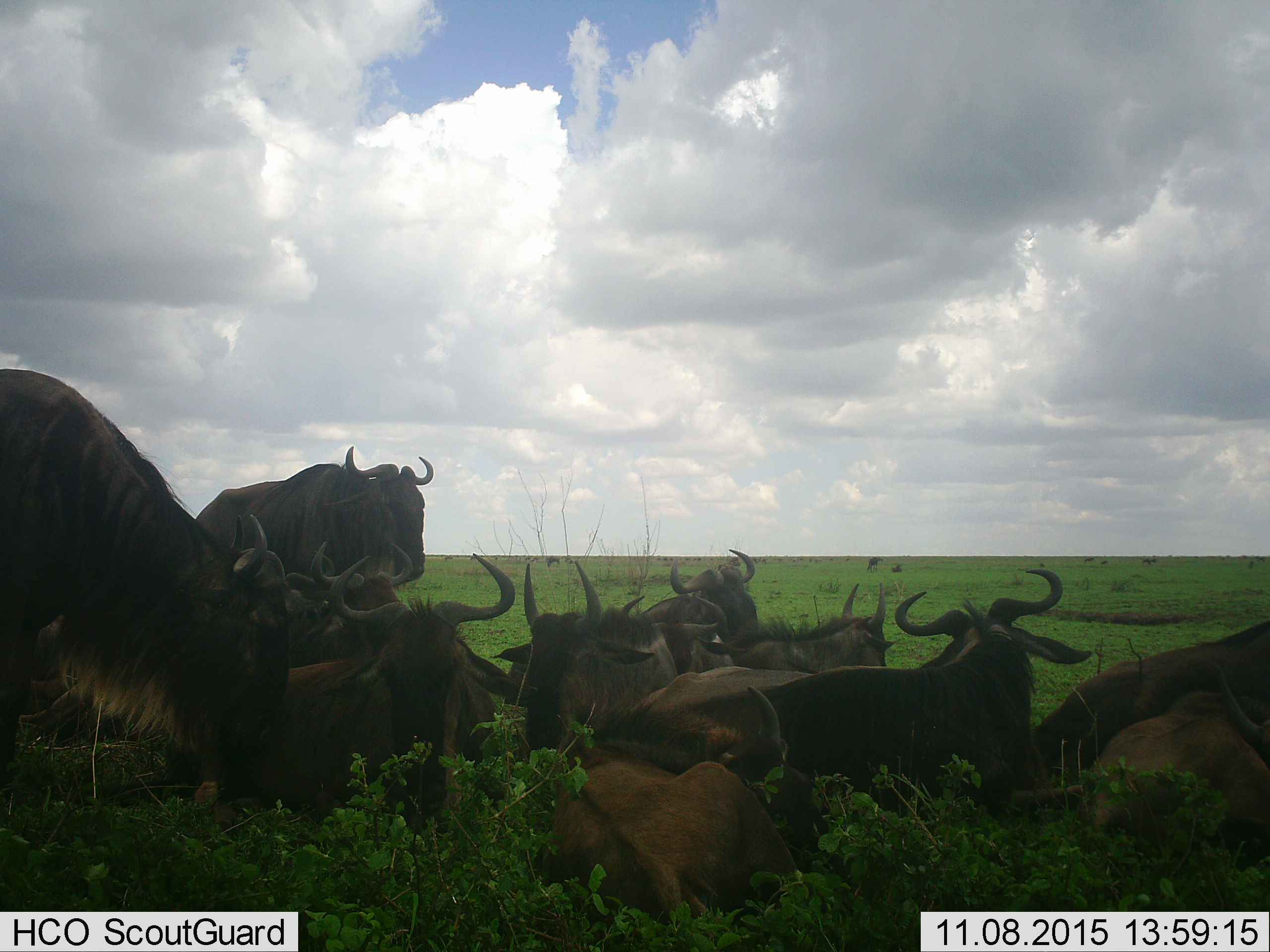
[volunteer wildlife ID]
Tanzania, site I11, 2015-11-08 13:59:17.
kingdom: Animalia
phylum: Chordata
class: Mammalia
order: Artiodactyla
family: Bovidae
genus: Connochaetes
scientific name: Connochaetes taurinus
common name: blue wildebeest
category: wildebeest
Wildebeest (blue wildebeest) (Connochaetes taurinus), count 11-50. Behavior (volunteer vote fractions): standing 80%, resting 100%, moving 0%, interacting 10%. Young present (vote fraction): 20%. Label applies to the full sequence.